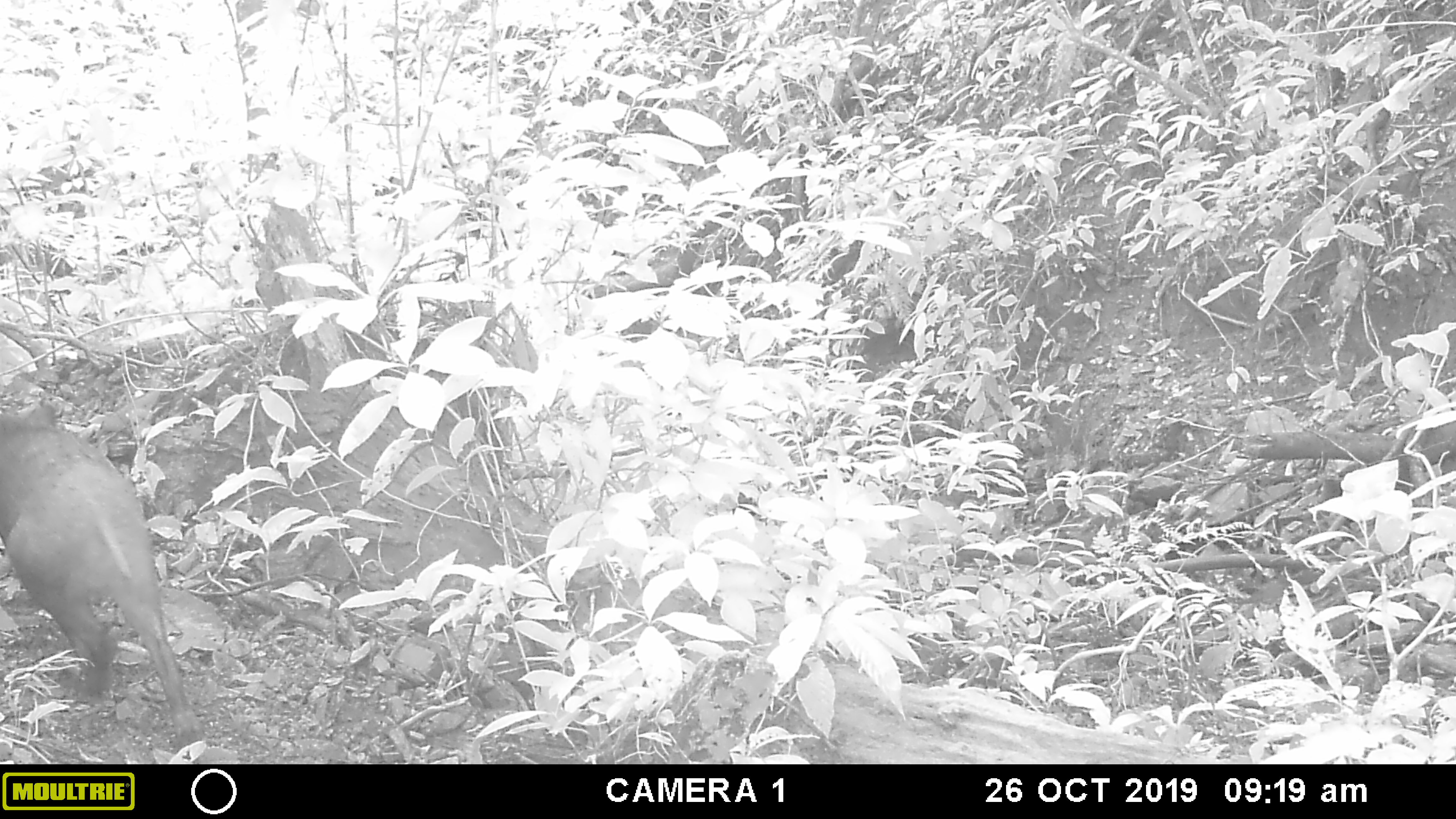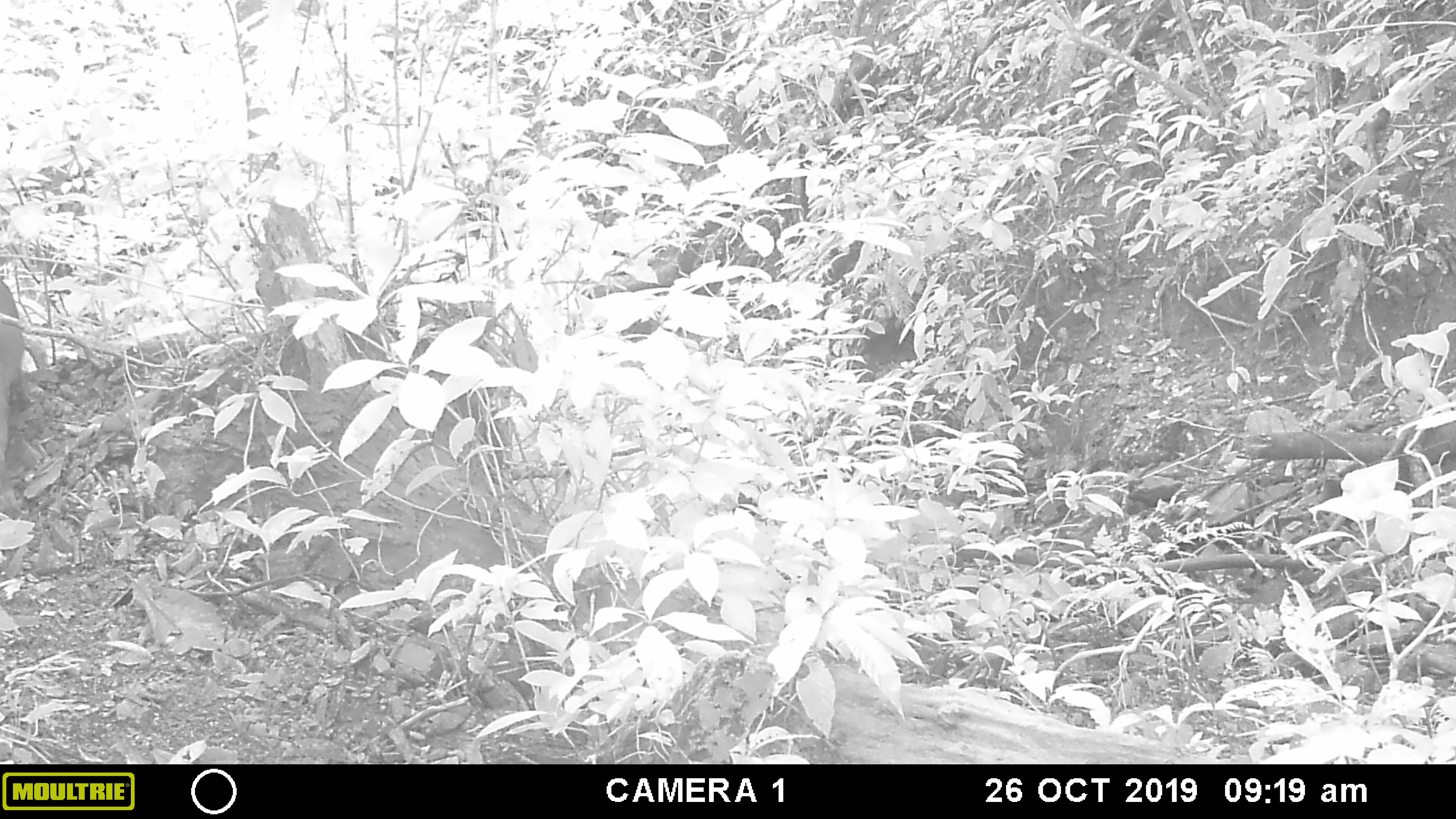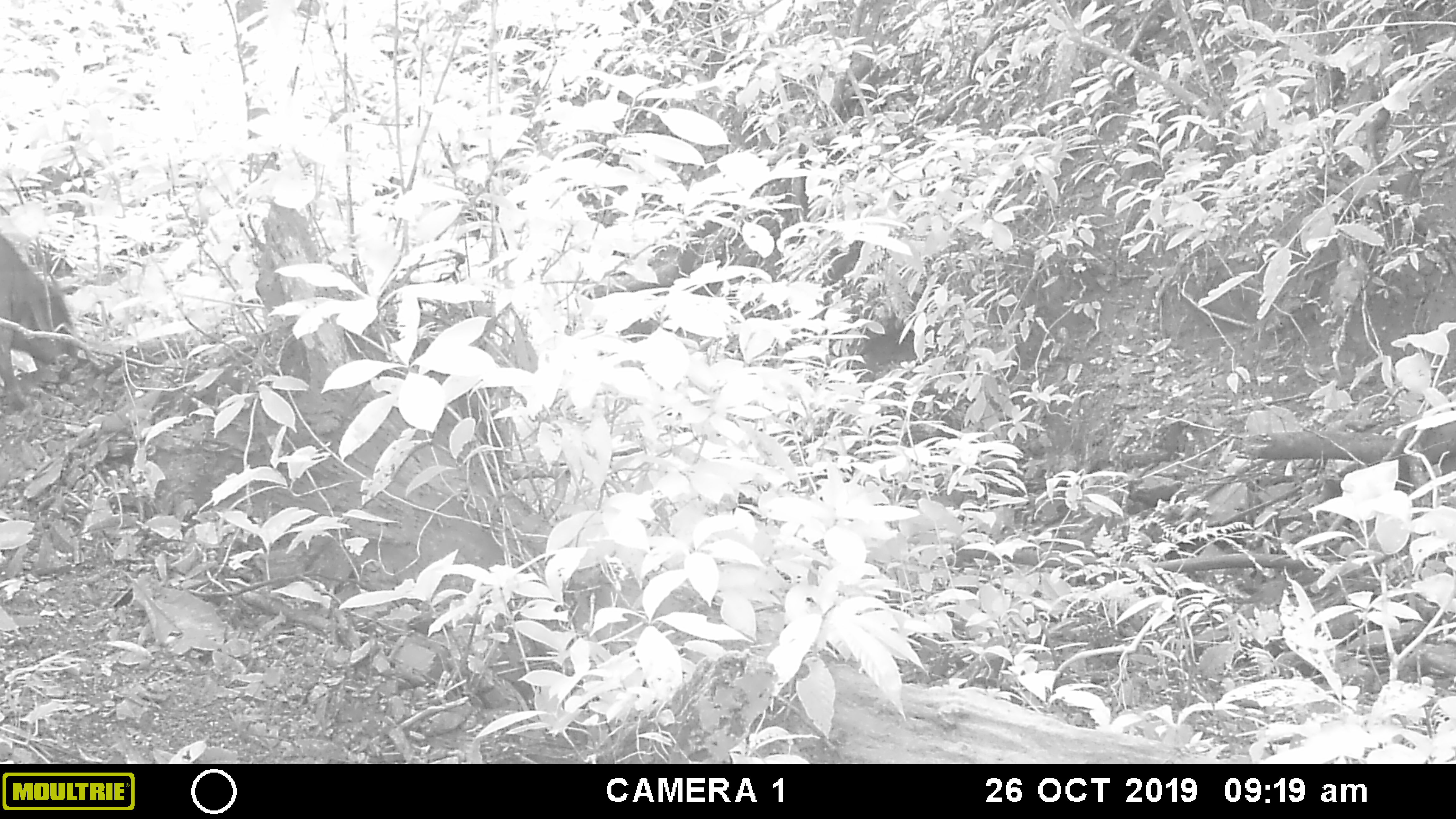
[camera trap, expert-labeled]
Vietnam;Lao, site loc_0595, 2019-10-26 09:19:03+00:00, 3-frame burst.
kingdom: Animalia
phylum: Chordata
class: Mammalia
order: Artiodactyla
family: Suidae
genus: Sus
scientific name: Sus scrofa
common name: eurasian wild pig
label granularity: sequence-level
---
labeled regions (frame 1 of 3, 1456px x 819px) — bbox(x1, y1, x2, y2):
eurasian wild pig: bbox(0, 404, 205, 751)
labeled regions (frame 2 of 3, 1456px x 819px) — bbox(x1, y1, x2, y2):
eurasian wild pig: bbox(0, 281, 26, 493)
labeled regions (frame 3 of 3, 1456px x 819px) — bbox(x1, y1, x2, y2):
eurasian wild pig: bbox(1, 235, 79, 411)